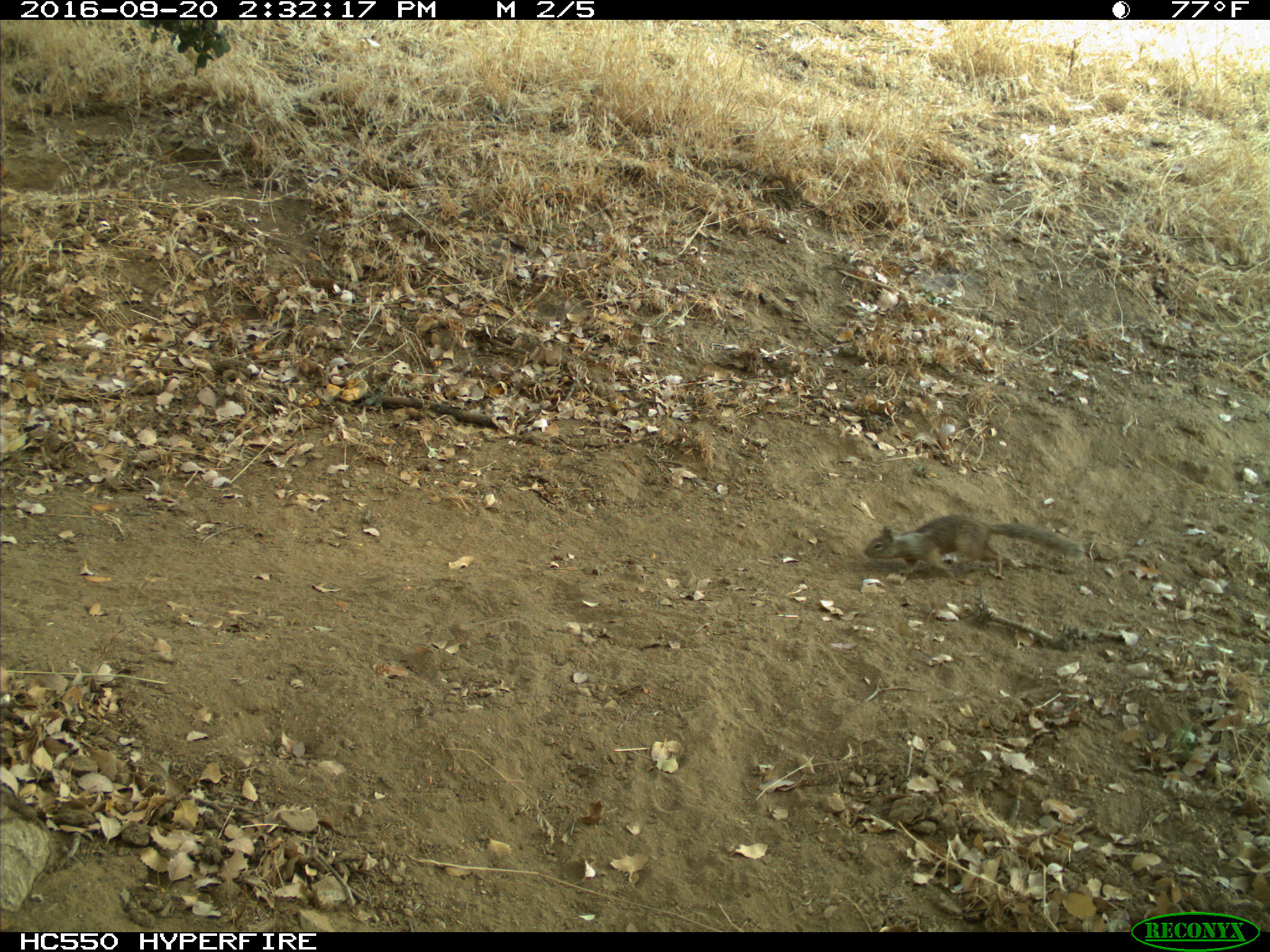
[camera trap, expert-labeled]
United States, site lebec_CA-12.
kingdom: Animalia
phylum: Chordata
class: Mammalia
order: Rodentia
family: Sciuridae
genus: Otospermophilus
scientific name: Otospermophilus beecheyi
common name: california ground squirrel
Otospermophilus beecheyi (california ground squirrel).